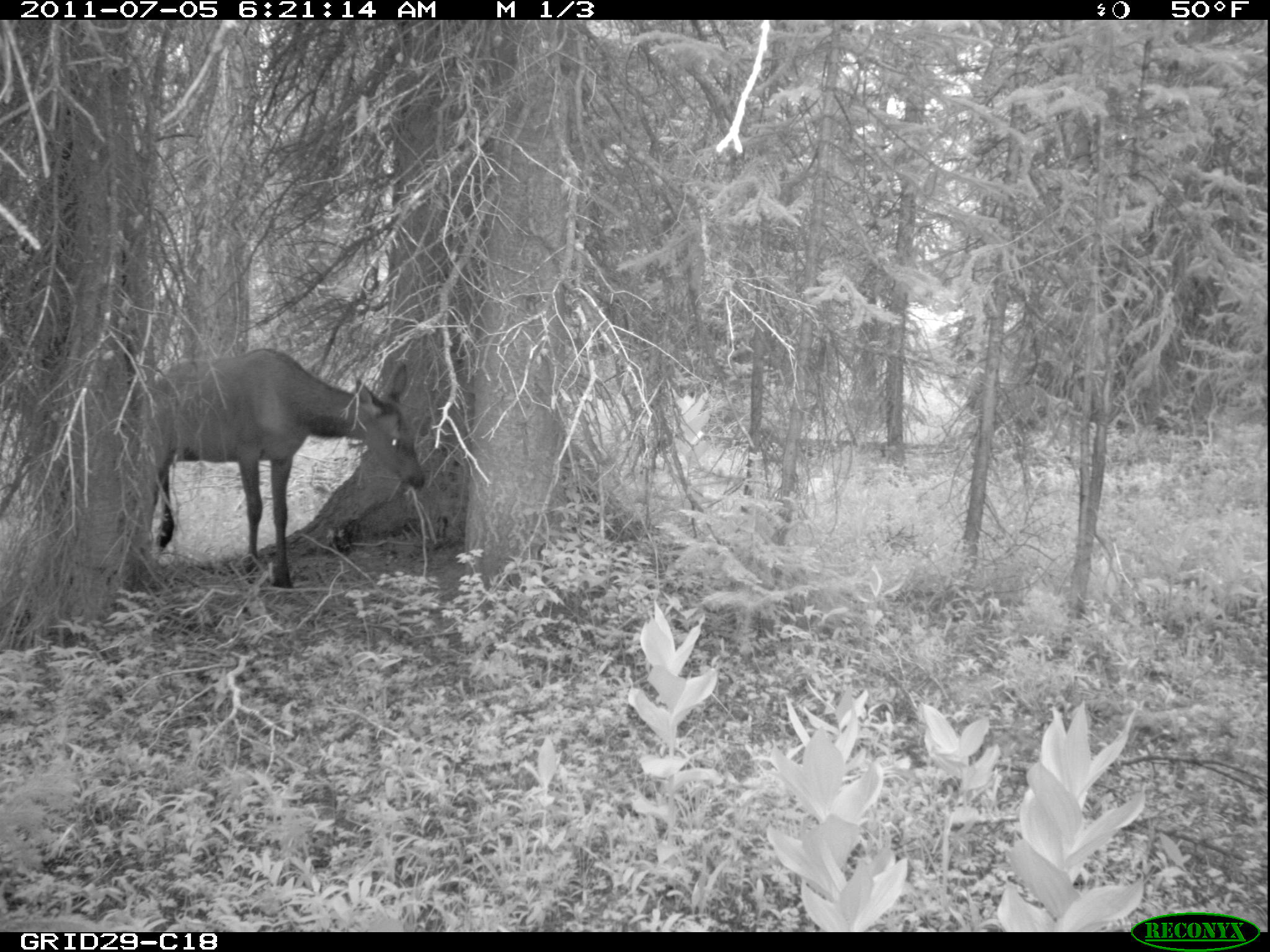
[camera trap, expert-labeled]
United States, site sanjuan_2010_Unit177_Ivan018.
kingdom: Animalia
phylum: Chordata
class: Mammalia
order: Artiodactyla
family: Cervidae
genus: Cervus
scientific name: Cervus elaphus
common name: red deer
Cervus elaphus (red deer).